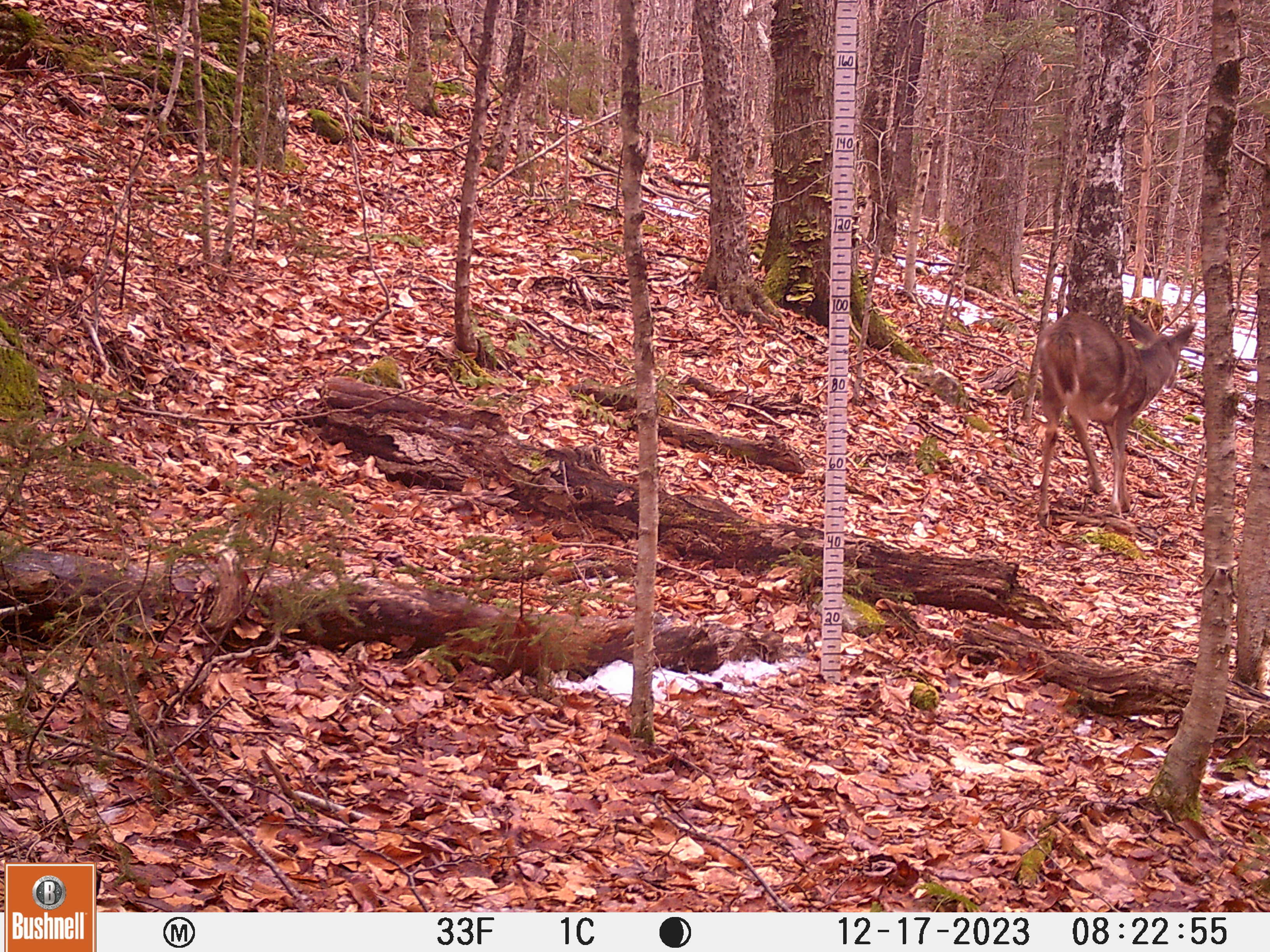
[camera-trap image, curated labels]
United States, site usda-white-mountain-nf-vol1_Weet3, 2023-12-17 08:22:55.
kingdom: Animalia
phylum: Chordata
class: Mammalia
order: Artiodactyla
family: Cervidae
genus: Odocoileus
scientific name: Odocoileus virginianus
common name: white-tailed deer